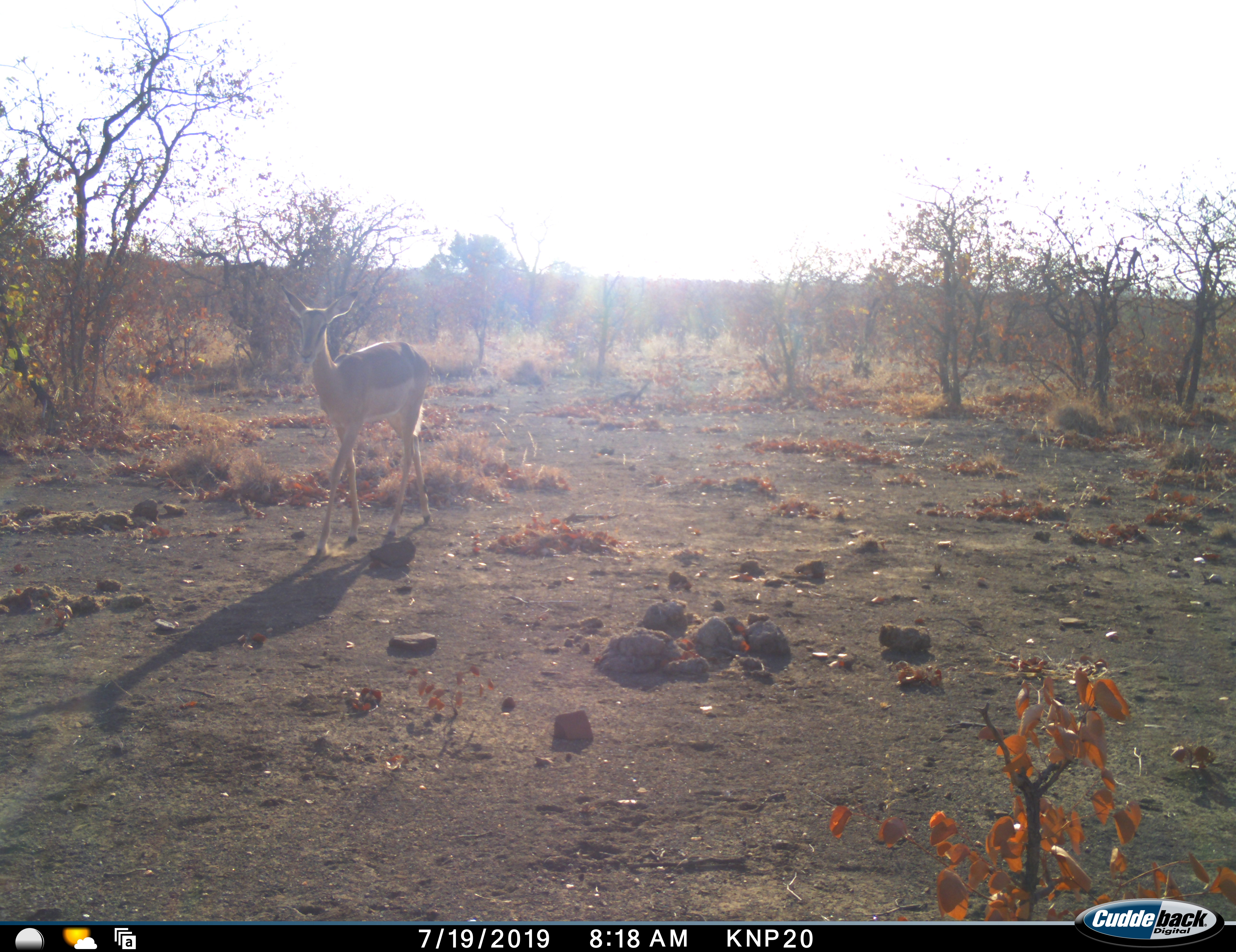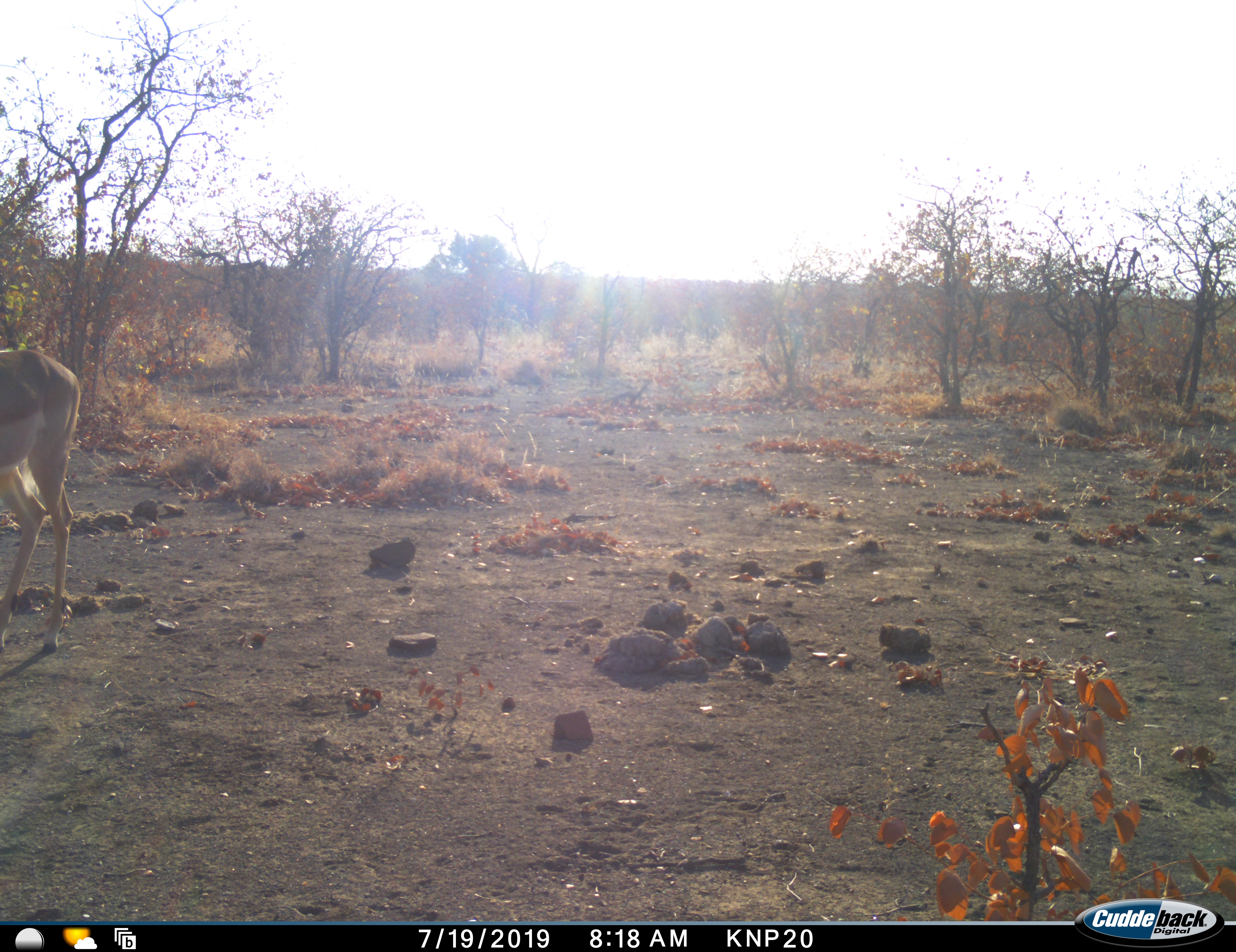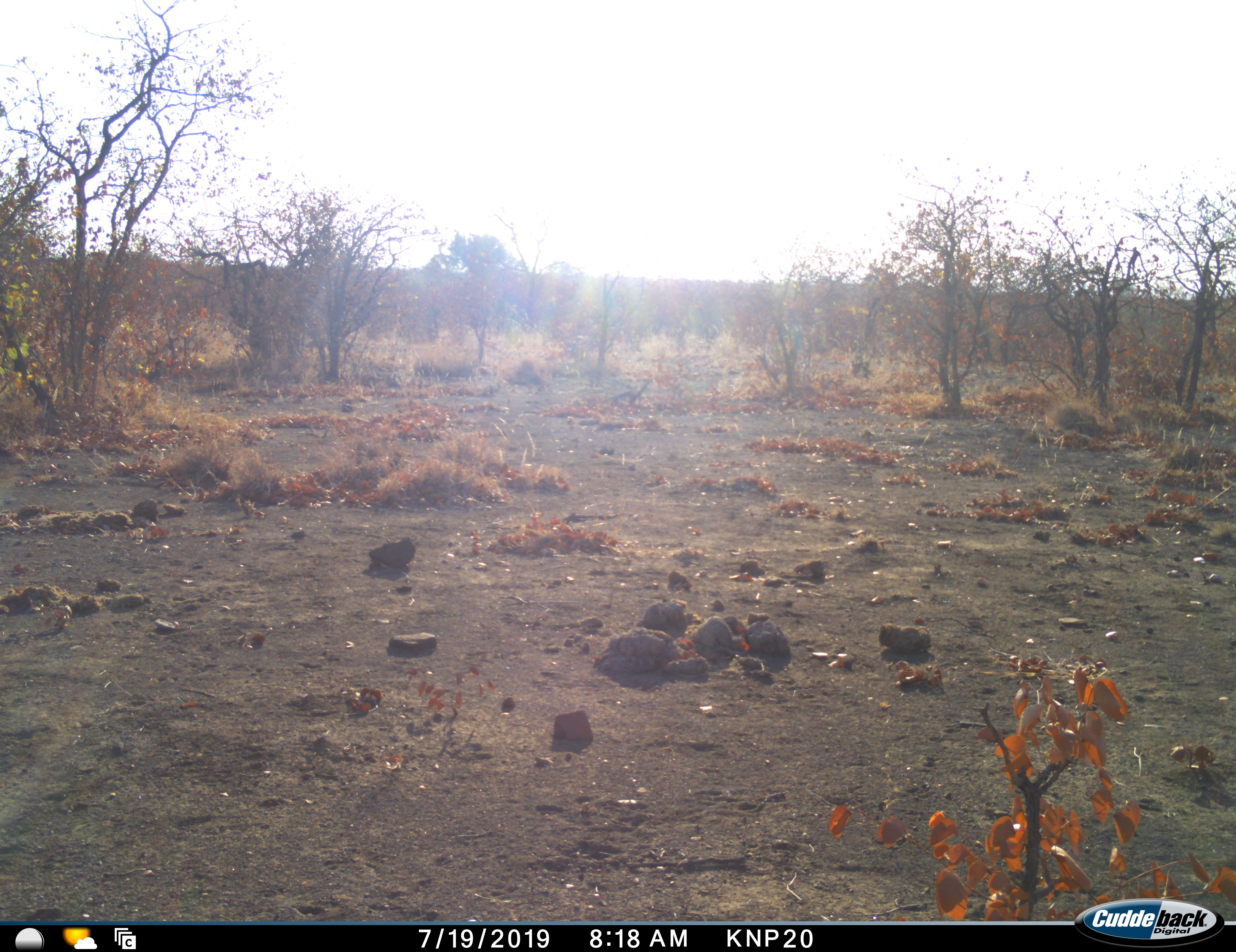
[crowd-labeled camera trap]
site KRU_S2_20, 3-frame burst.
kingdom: Animalia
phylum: Chordata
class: Mammalia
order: Artiodactyla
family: Bovidae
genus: Aepyceros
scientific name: Aepyceros melampus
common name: impala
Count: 1.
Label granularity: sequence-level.